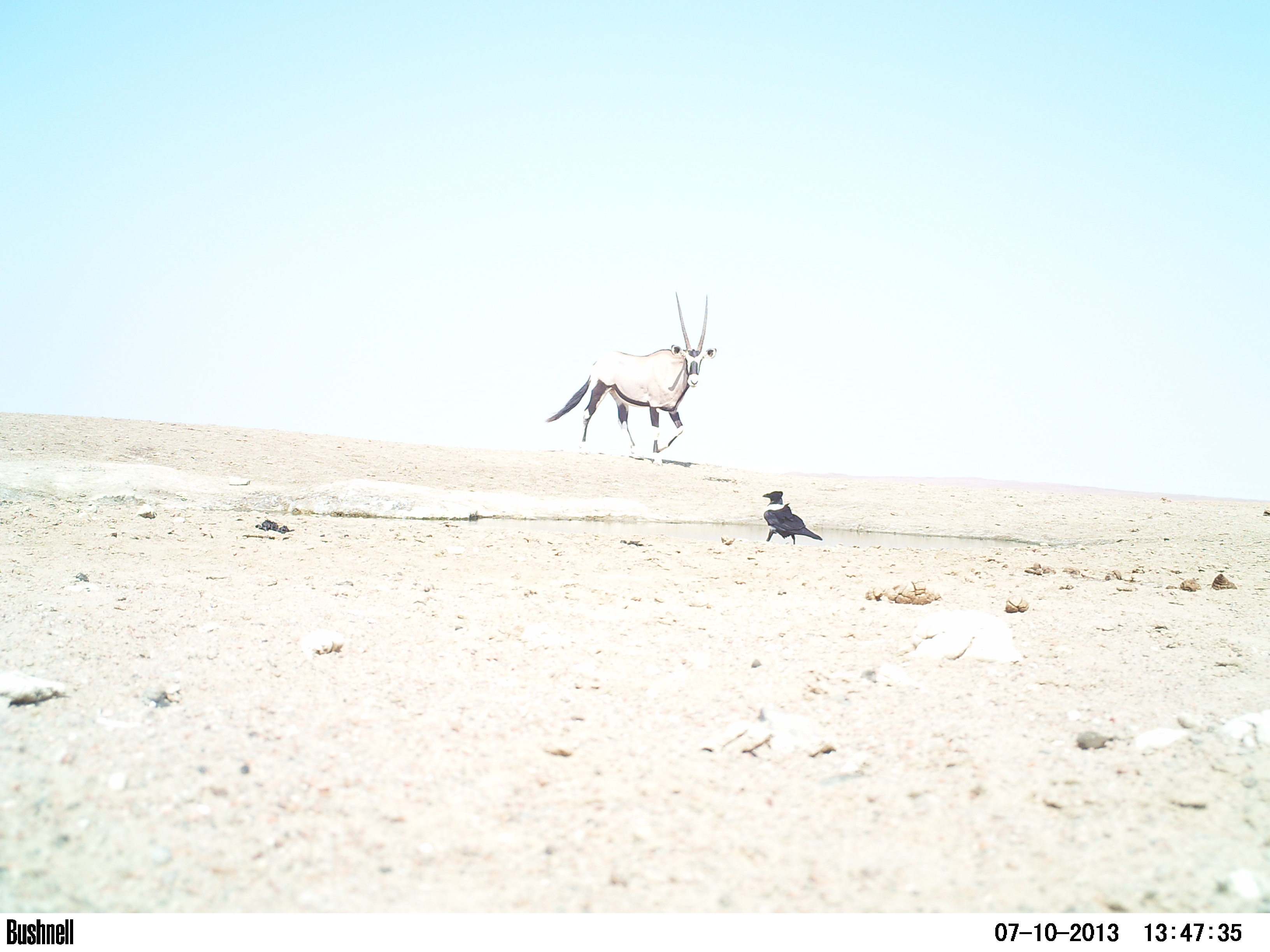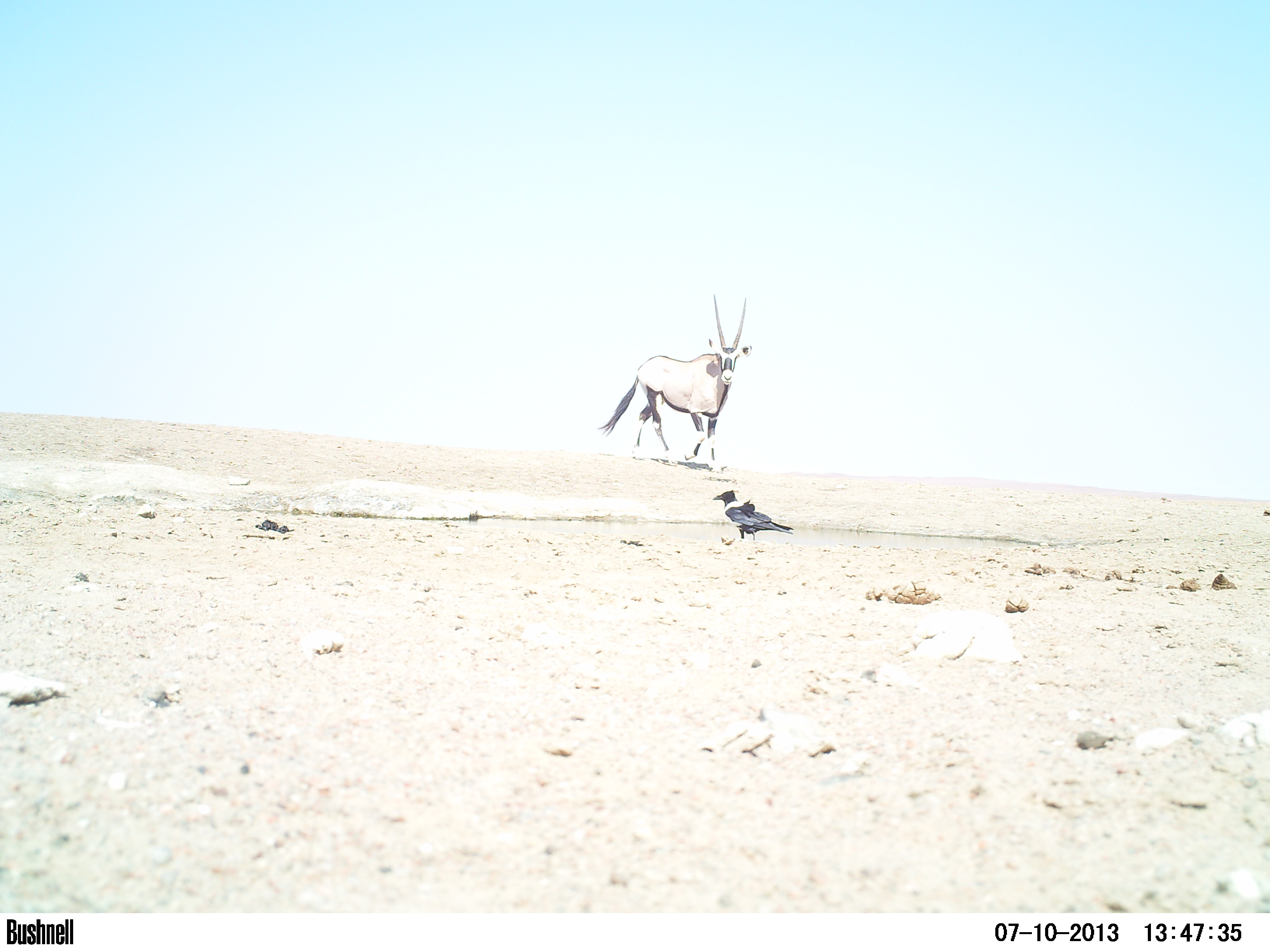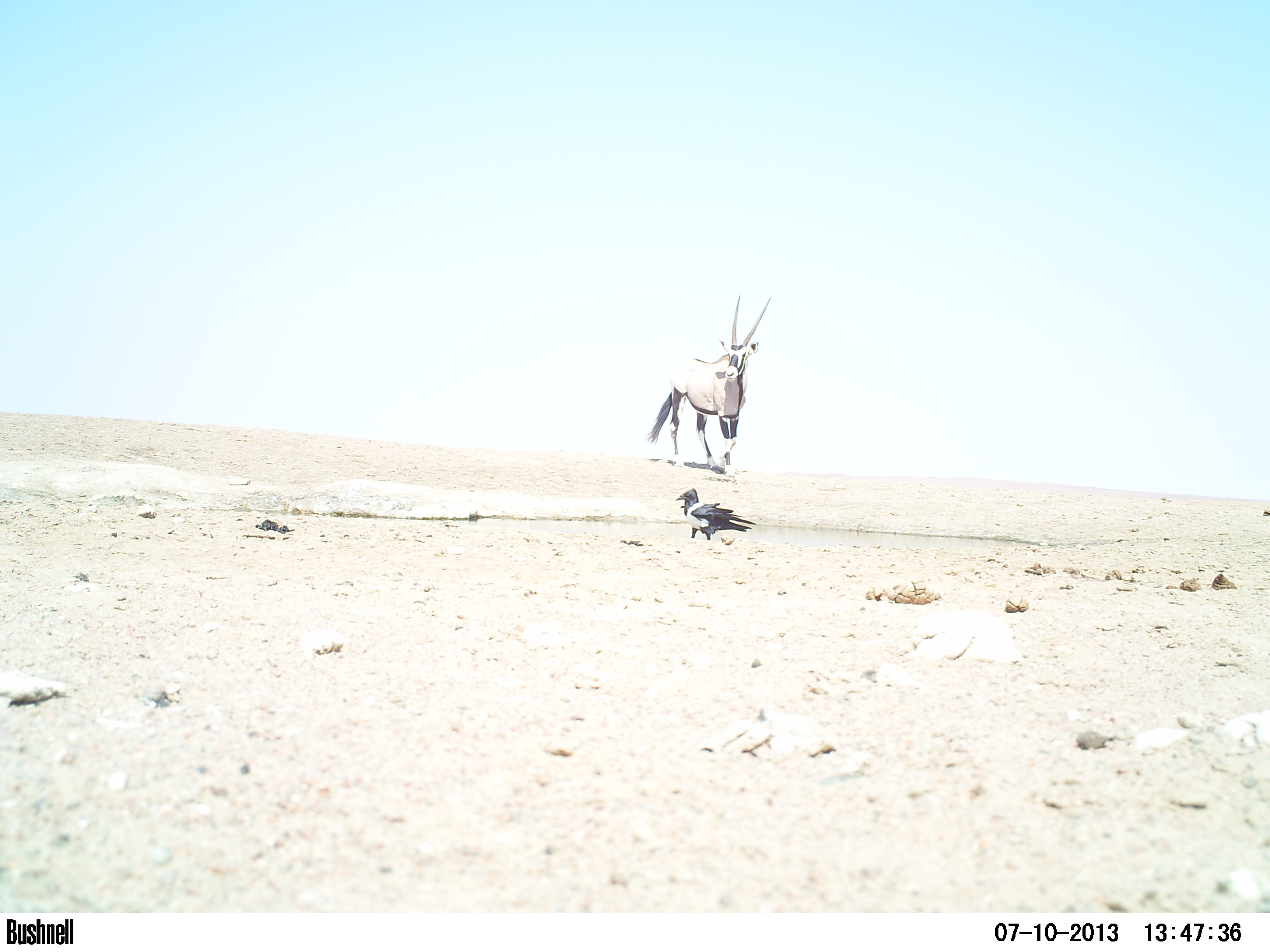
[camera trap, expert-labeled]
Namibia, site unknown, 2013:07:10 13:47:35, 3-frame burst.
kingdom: Animalia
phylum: Chordata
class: Mammalia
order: Artiodactyla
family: Bovidae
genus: Oryx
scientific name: Oryx gazella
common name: gemsbok